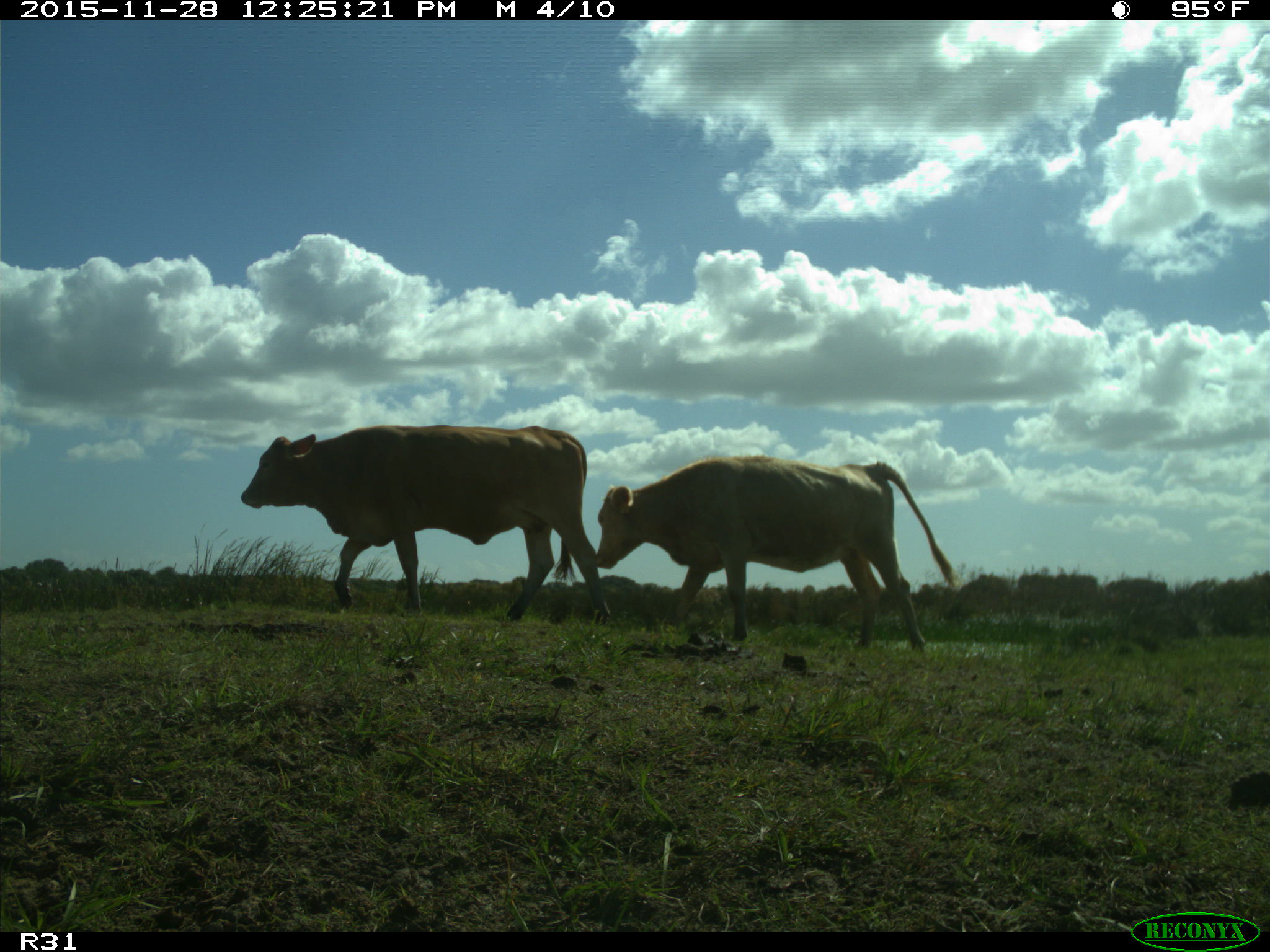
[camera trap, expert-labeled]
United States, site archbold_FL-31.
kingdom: Animalia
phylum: Chordata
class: Mammalia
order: Artiodactyla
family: Bovidae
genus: Bos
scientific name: Bos taurus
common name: domestic cow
Bos taurus (domestic cow).